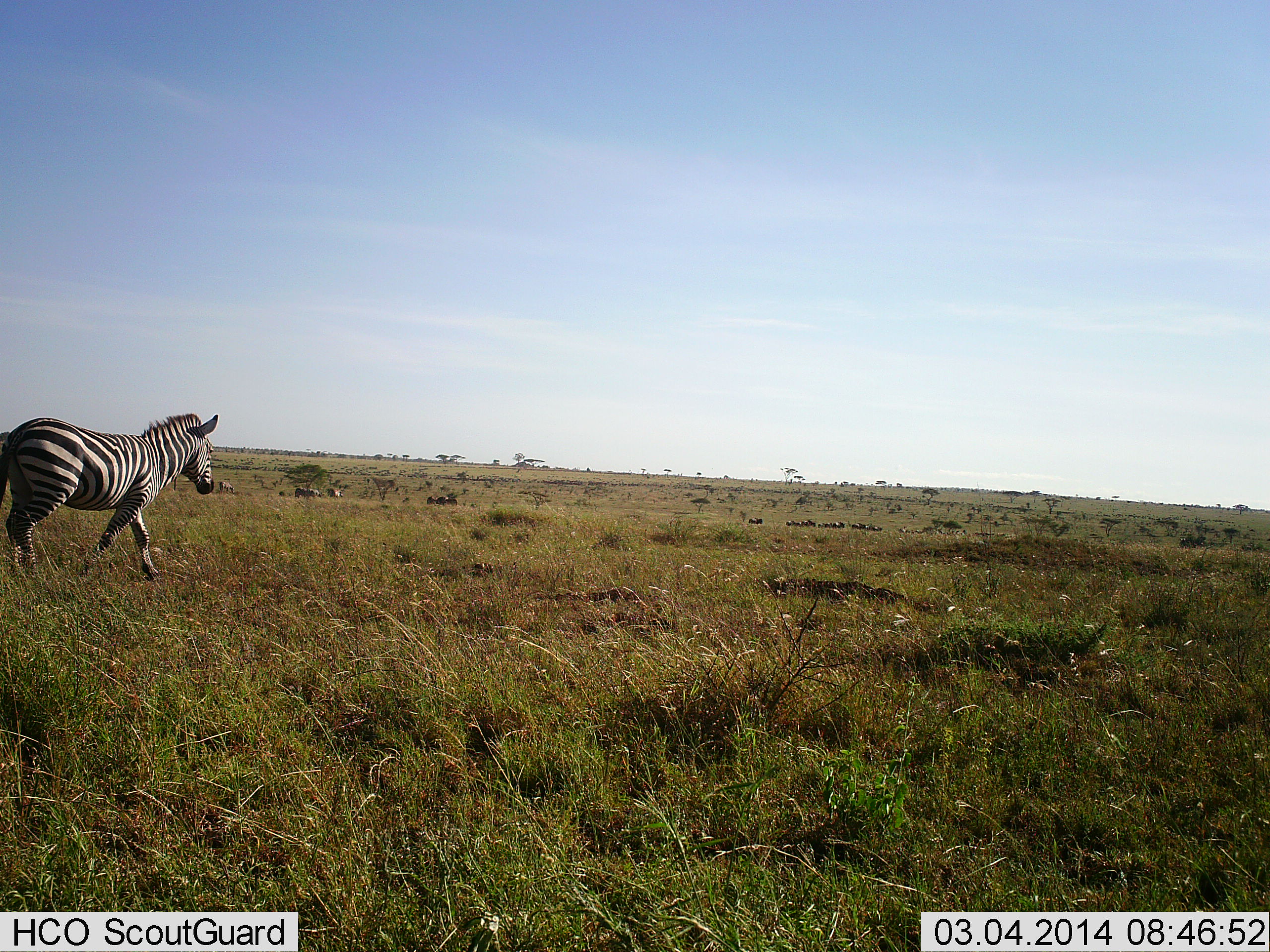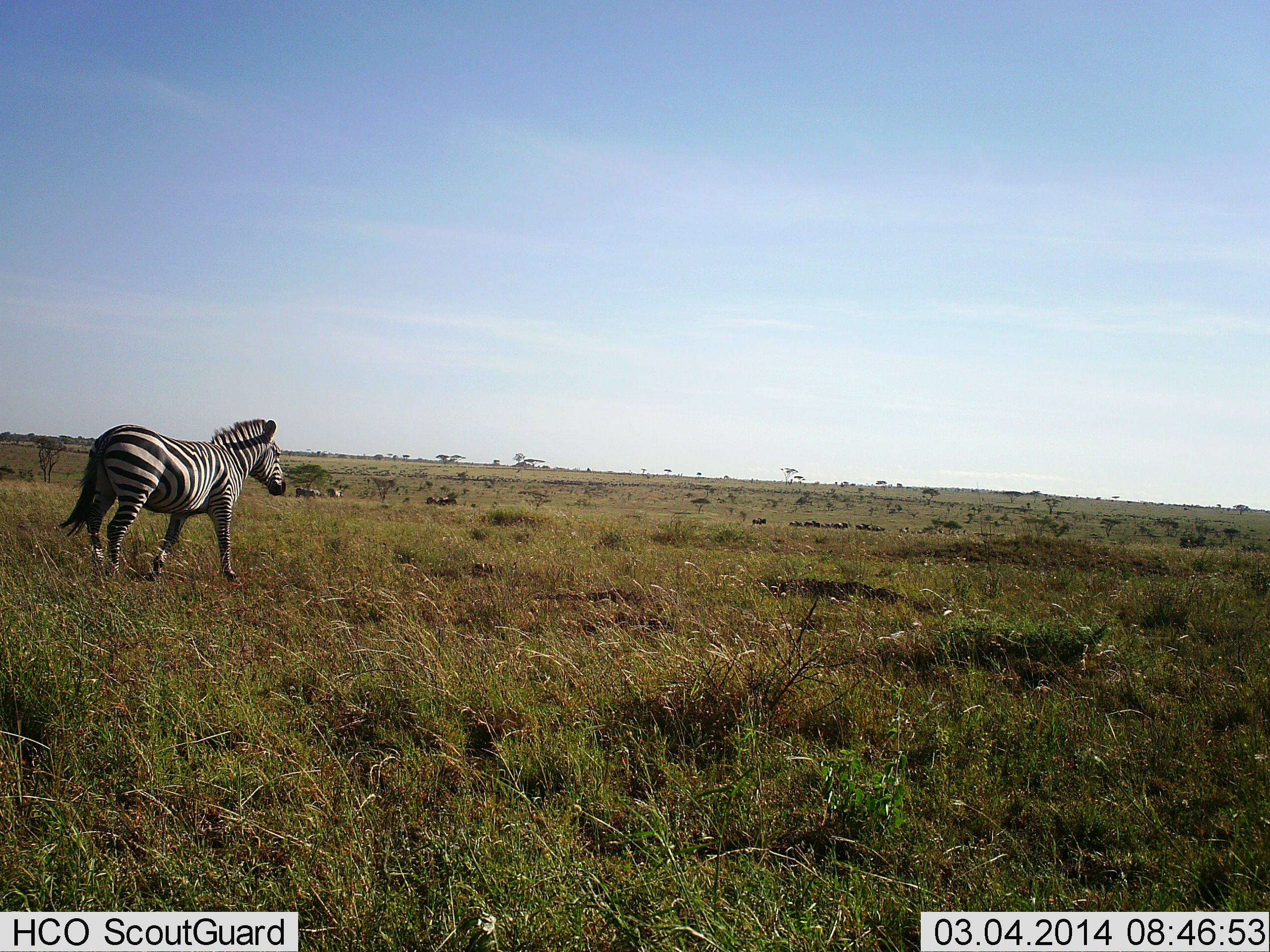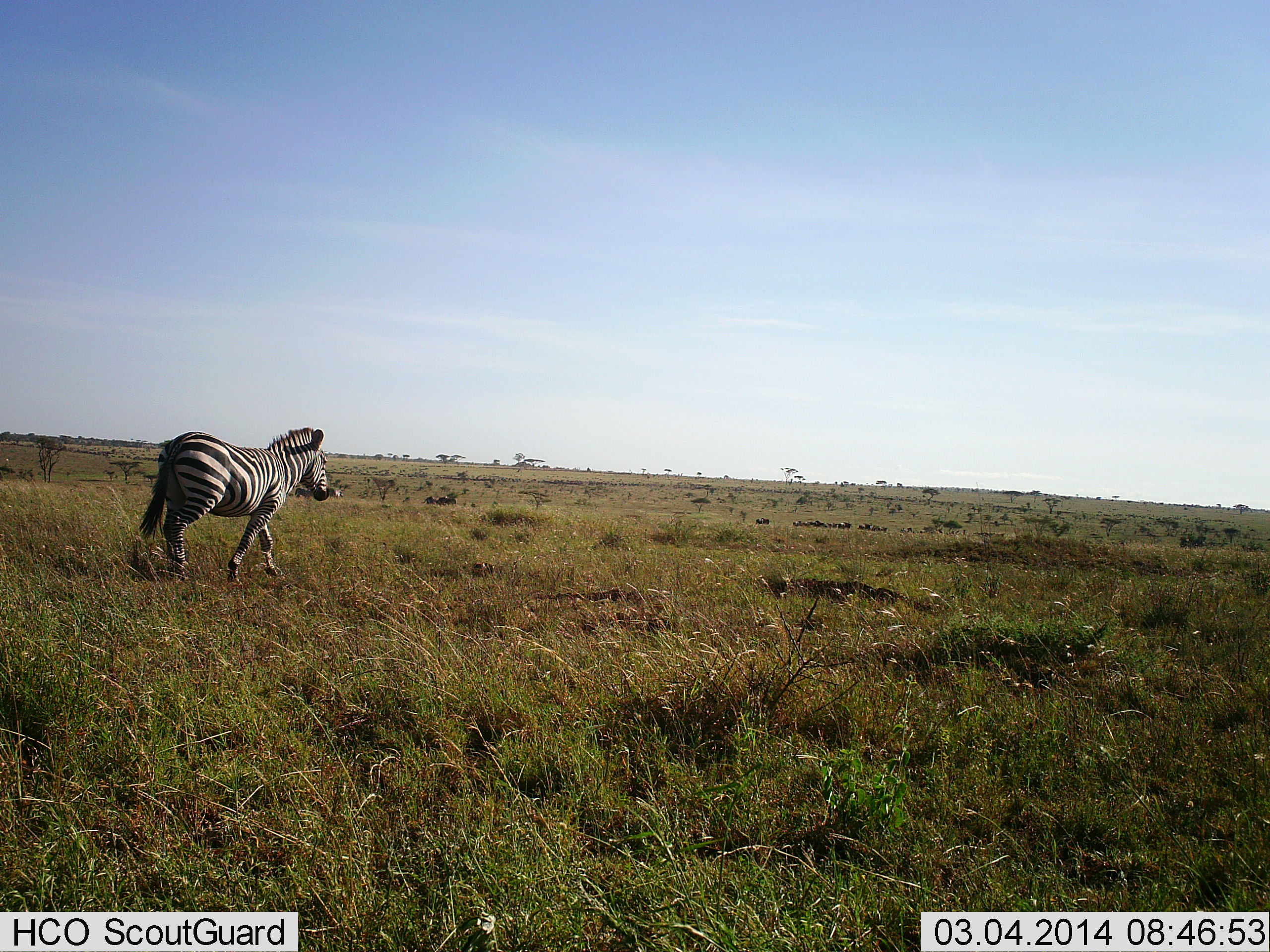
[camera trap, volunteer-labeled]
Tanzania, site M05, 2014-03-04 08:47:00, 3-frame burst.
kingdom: Animalia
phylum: Chordata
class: Mammalia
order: Perissodactyla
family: Equidae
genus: Equus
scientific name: Equus quagga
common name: plains zebra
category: zebra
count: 1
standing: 18%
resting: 0%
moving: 91%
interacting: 0%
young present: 0%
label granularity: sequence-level